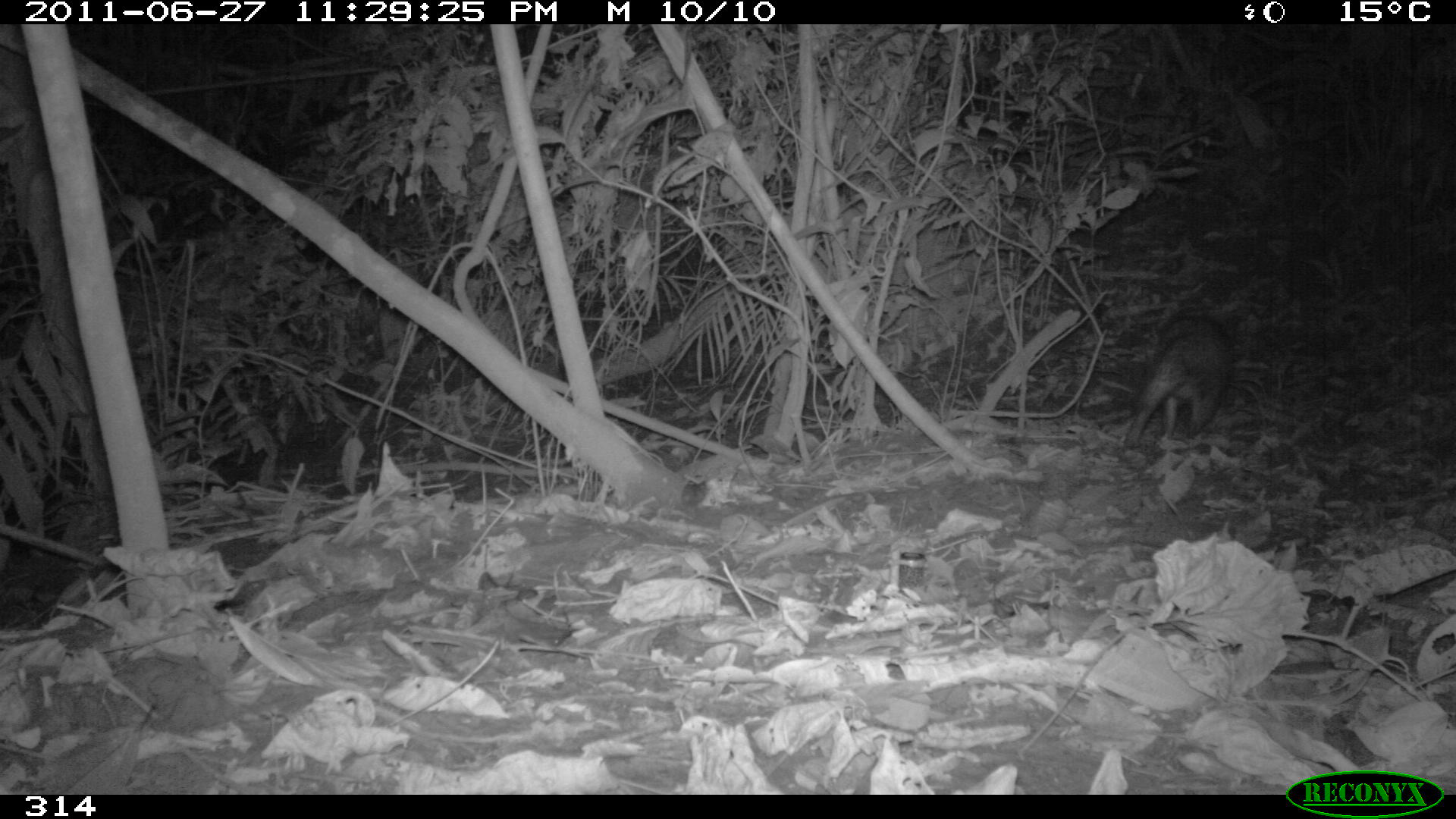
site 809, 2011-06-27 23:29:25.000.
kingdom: Animalia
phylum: Chordata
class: Mammalia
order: Rodentia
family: Cuniculidae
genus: Cuniculus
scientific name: Cuniculus paca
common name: spotted paca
Cuniculus paca (spotted paca).